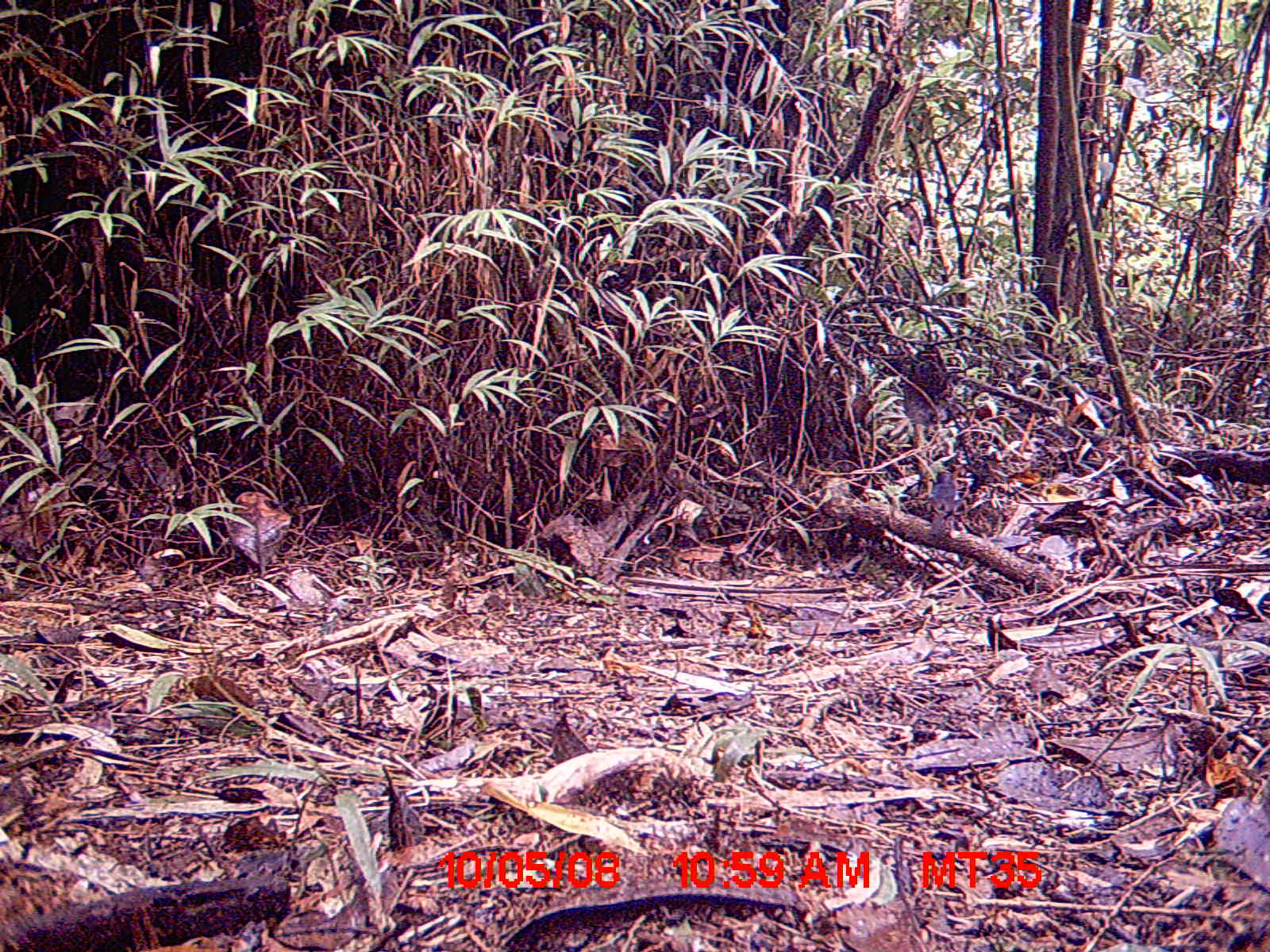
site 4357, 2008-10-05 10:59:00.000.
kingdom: Animalia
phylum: Chordata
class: Aves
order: Passeriformes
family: Muscicapidae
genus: Copsychus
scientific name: Copsychus albospecularis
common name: madagascar magpie-robin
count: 1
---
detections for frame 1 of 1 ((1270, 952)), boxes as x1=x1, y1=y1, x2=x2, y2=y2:
copsychus albospecularis: x1=924, y1=470, x2=957, y2=544